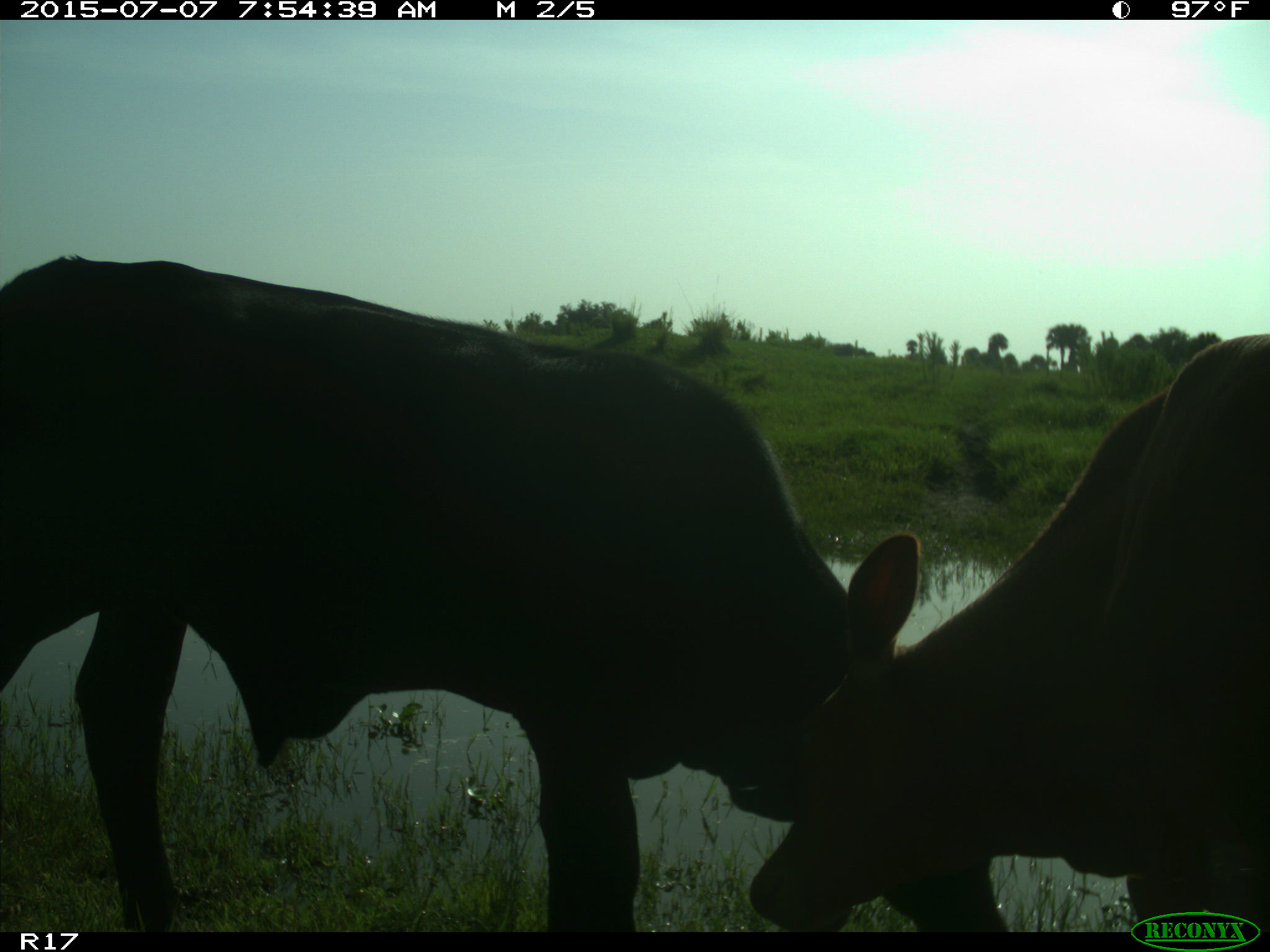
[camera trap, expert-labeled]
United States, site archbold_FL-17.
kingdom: Animalia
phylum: Chordata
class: Mammalia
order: Artiodactyla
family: Bovidae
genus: Bos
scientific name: Bos taurus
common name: domestic cow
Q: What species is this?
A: Bos taurus (domestic cow).